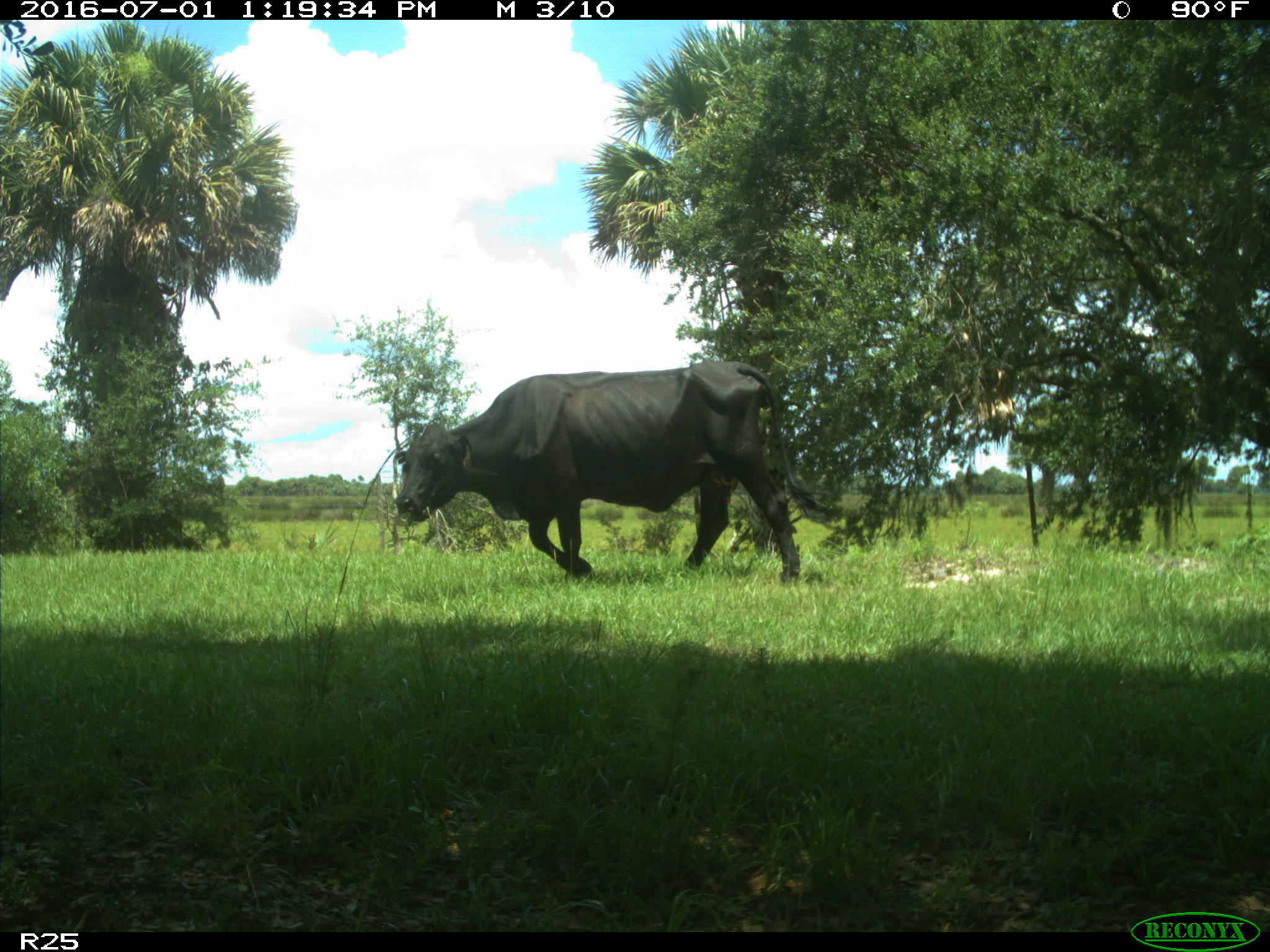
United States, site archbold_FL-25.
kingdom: Animalia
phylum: Chordata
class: Mammalia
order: Artiodactyla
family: Bovidae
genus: Bos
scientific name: Bos taurus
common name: domestic cow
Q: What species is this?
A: Bos taurus (domestic cow).